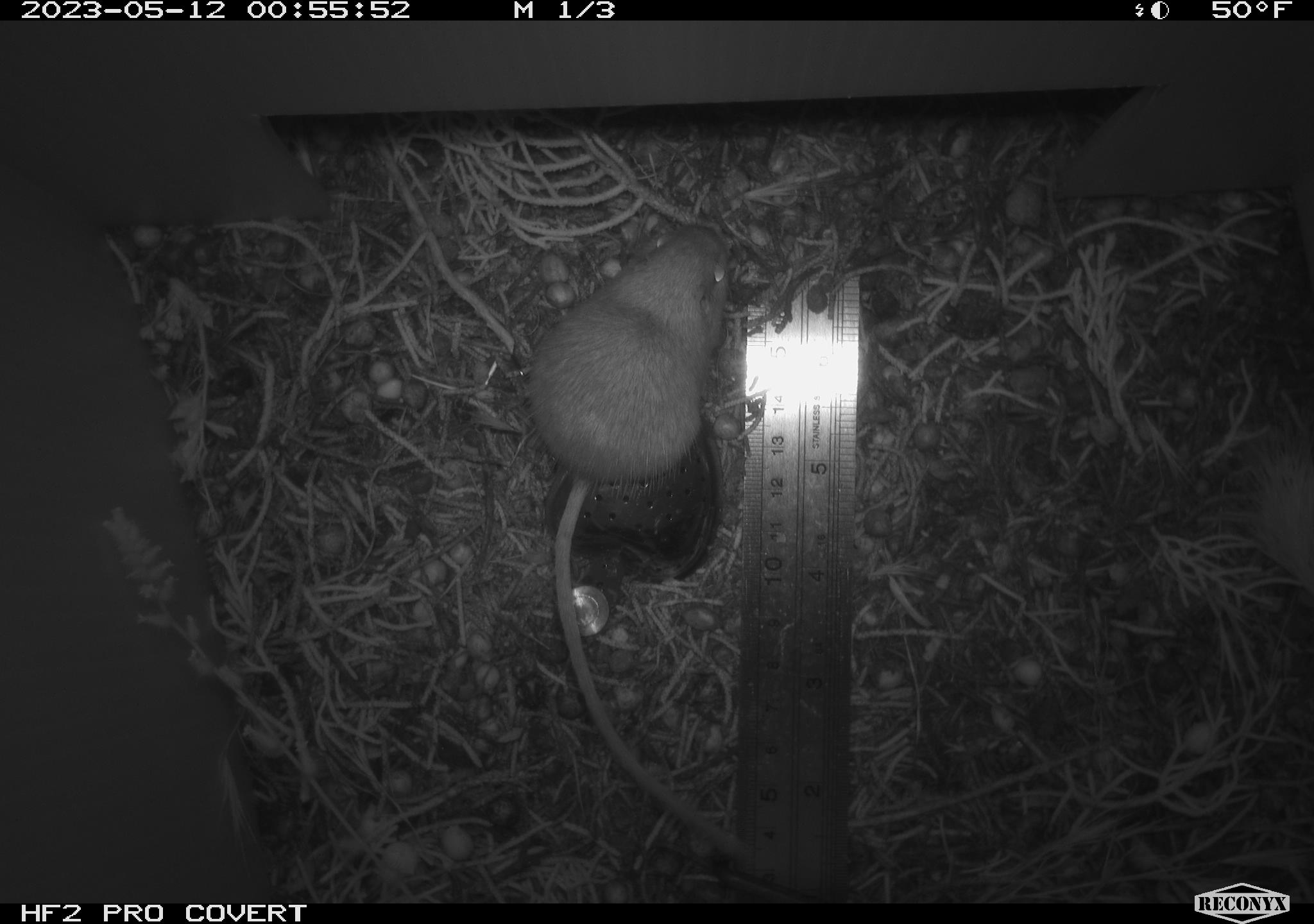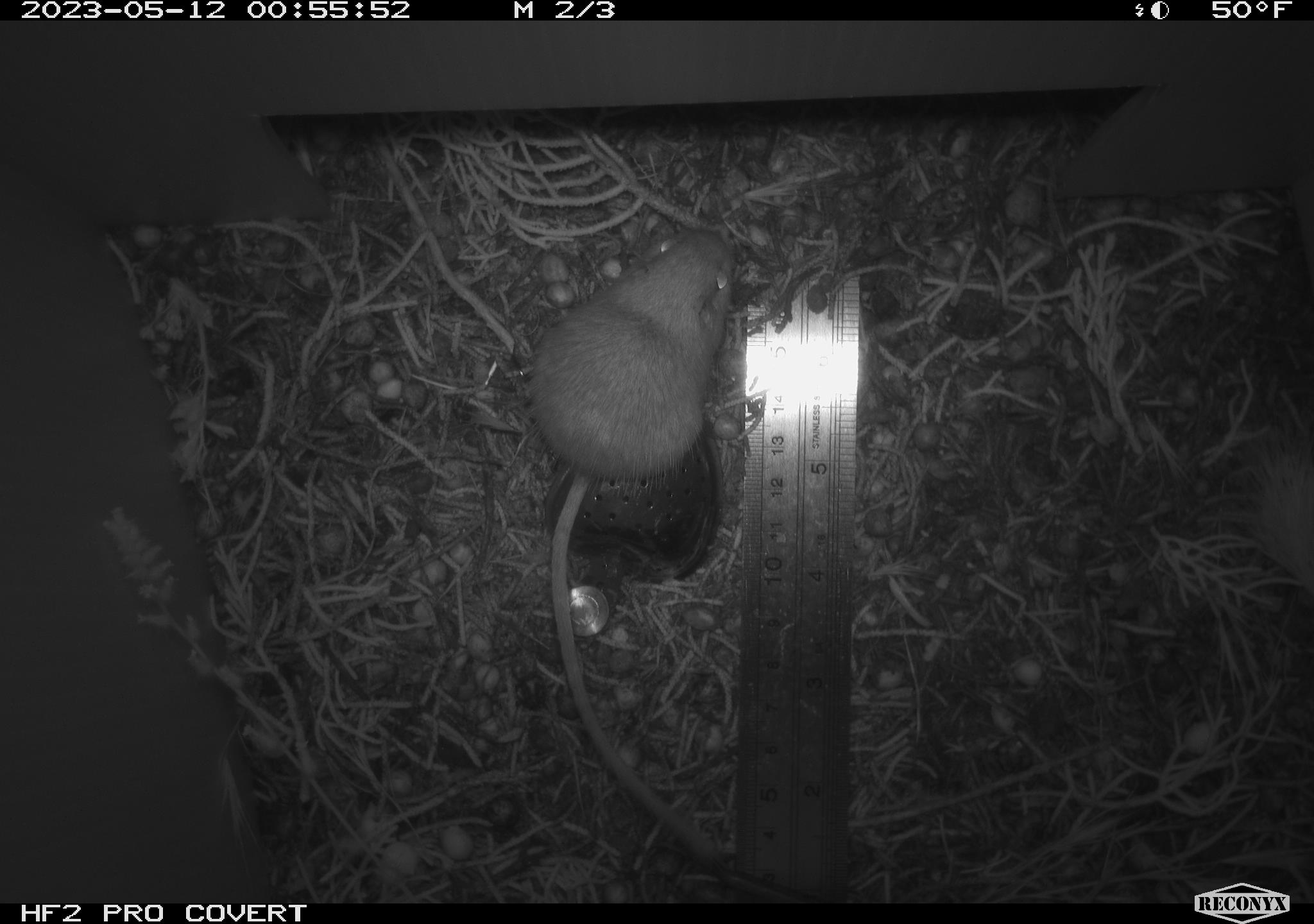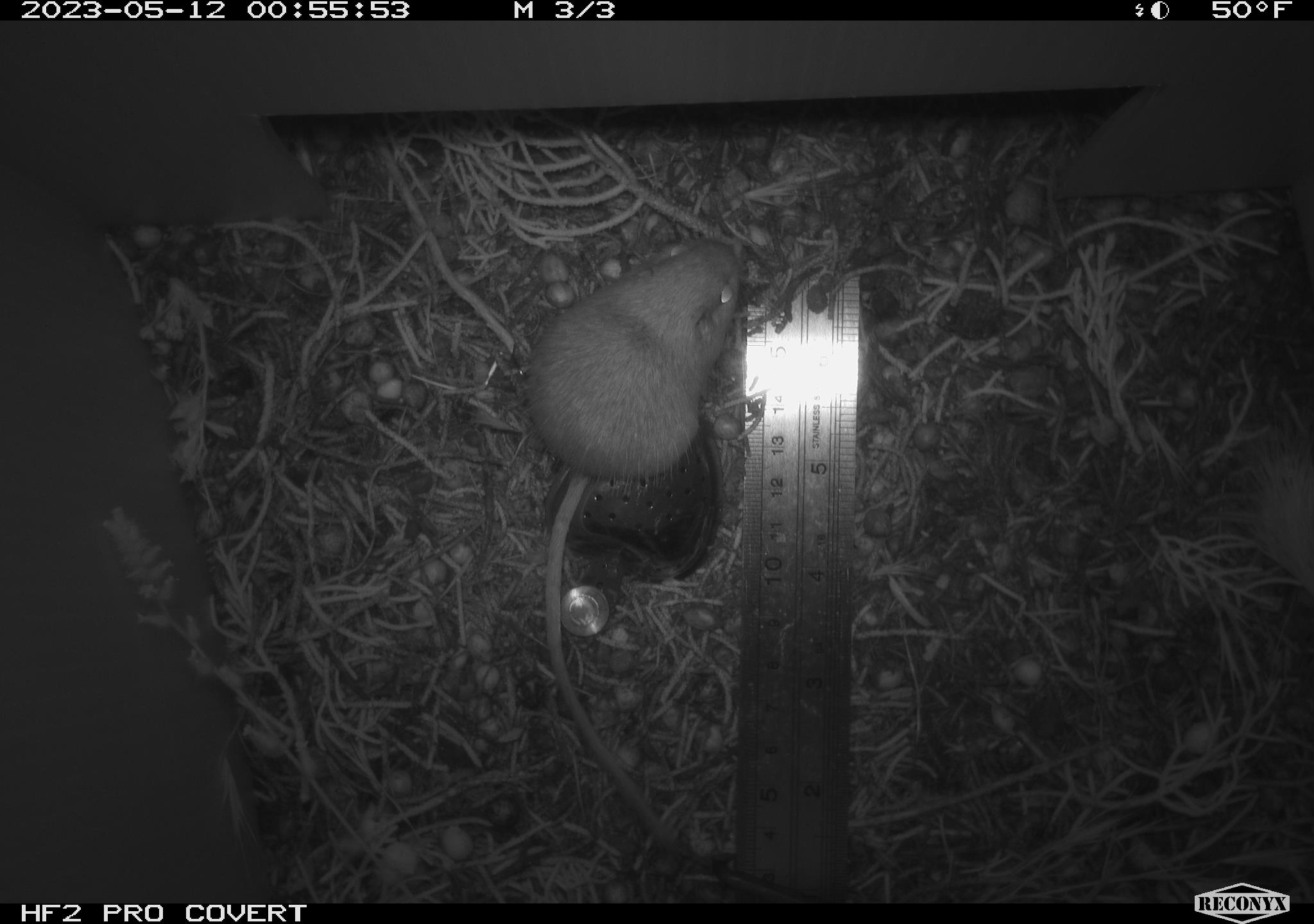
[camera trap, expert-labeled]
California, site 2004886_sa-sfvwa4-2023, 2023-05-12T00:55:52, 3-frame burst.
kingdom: Animalia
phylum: Chordata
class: Mammalia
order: Rodentia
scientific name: Rodentia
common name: mouse species